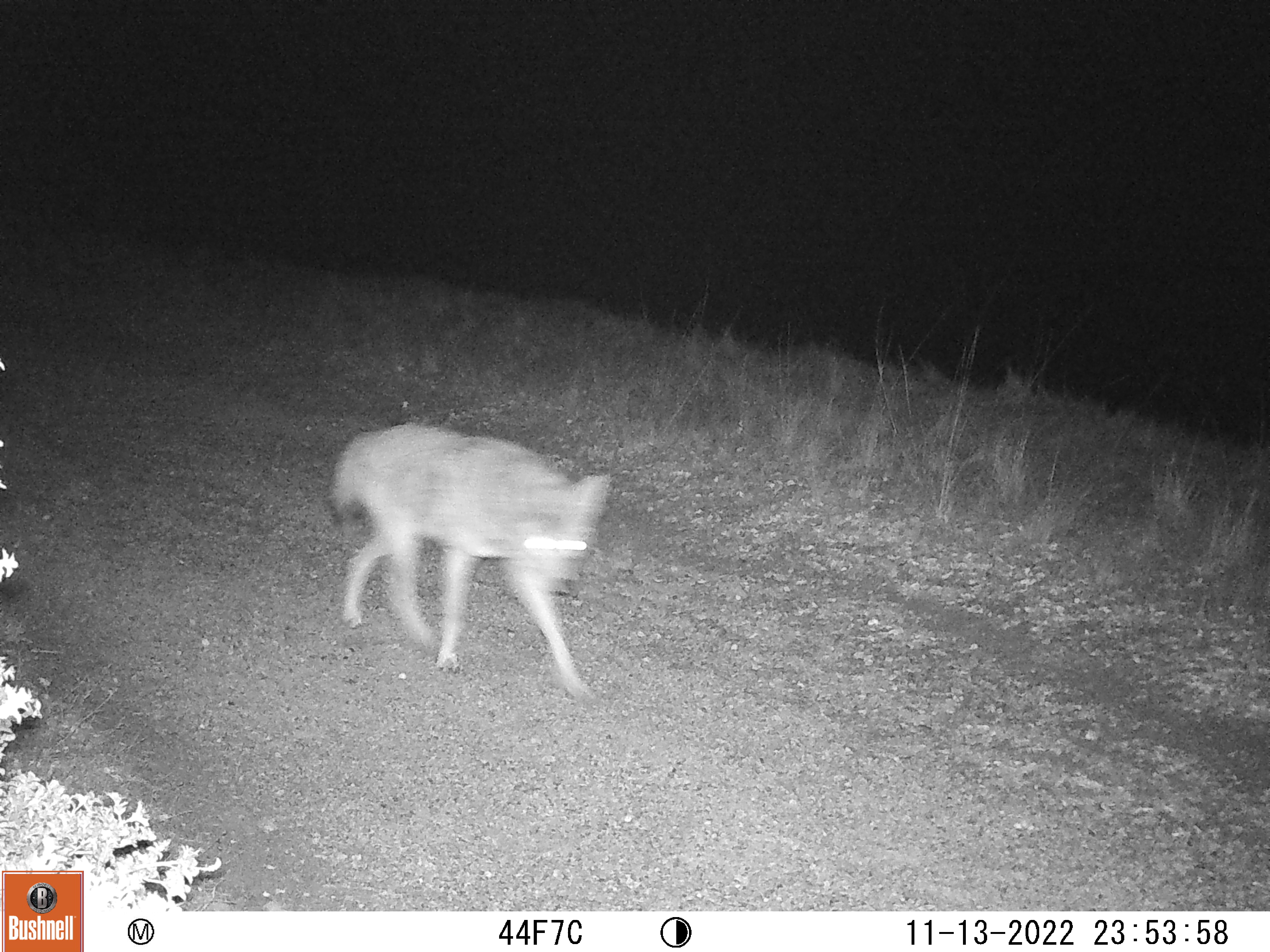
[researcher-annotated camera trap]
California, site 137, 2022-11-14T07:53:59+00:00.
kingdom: Animalia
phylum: Chordata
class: Mammalia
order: Carnivora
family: Canidae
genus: Canis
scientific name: Canis latrans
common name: coyote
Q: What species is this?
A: Coyote (Canis latrans).